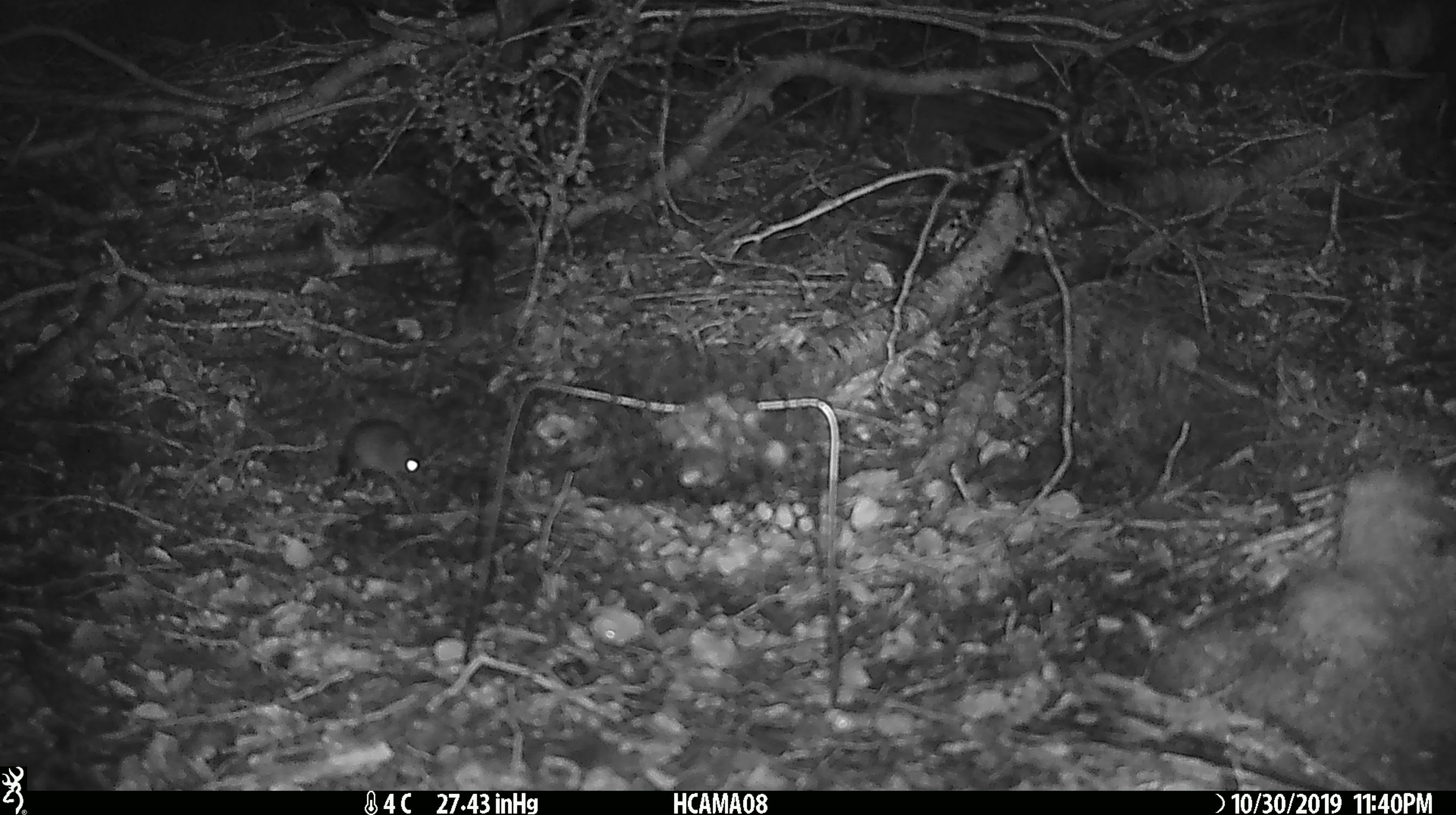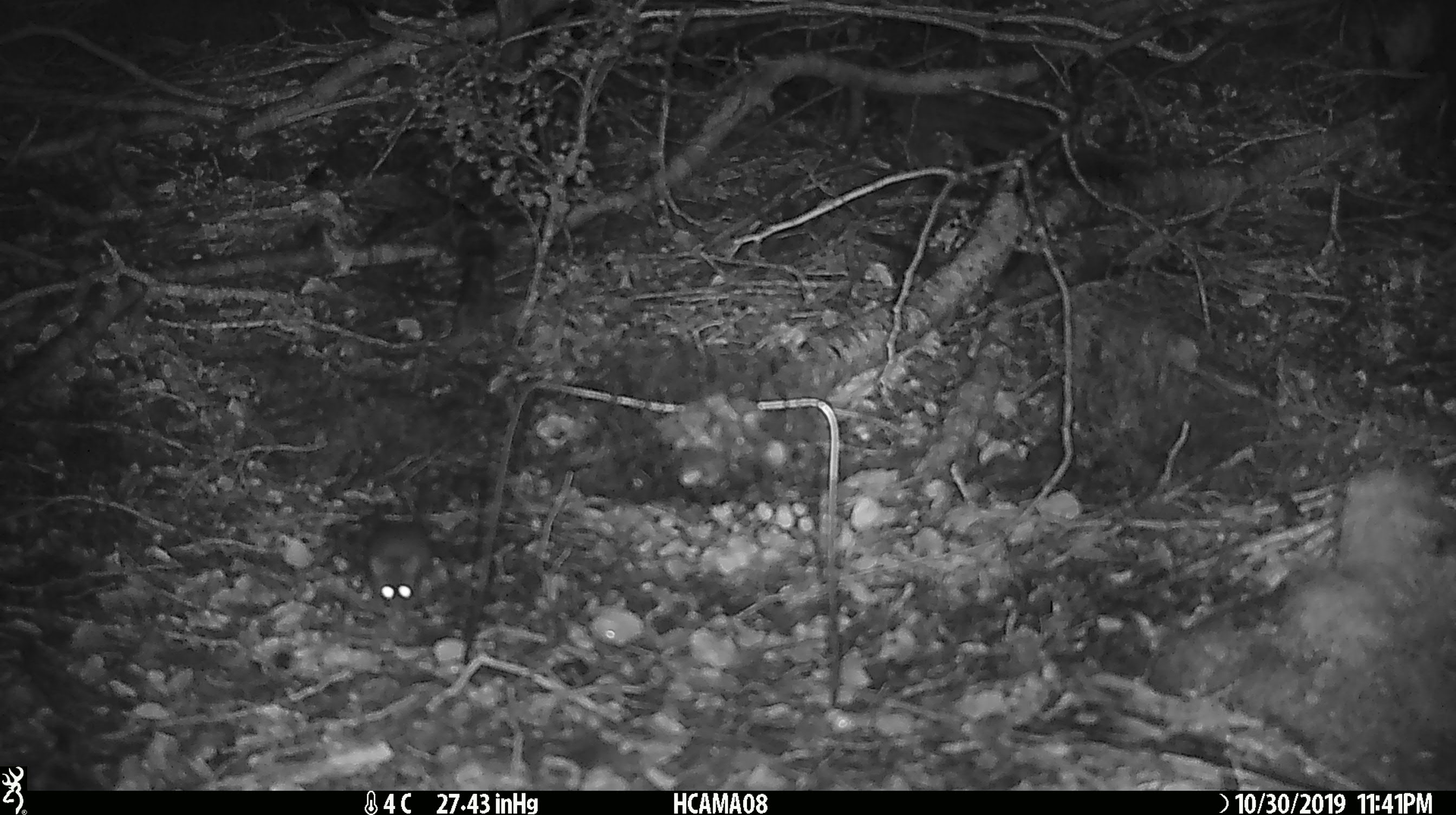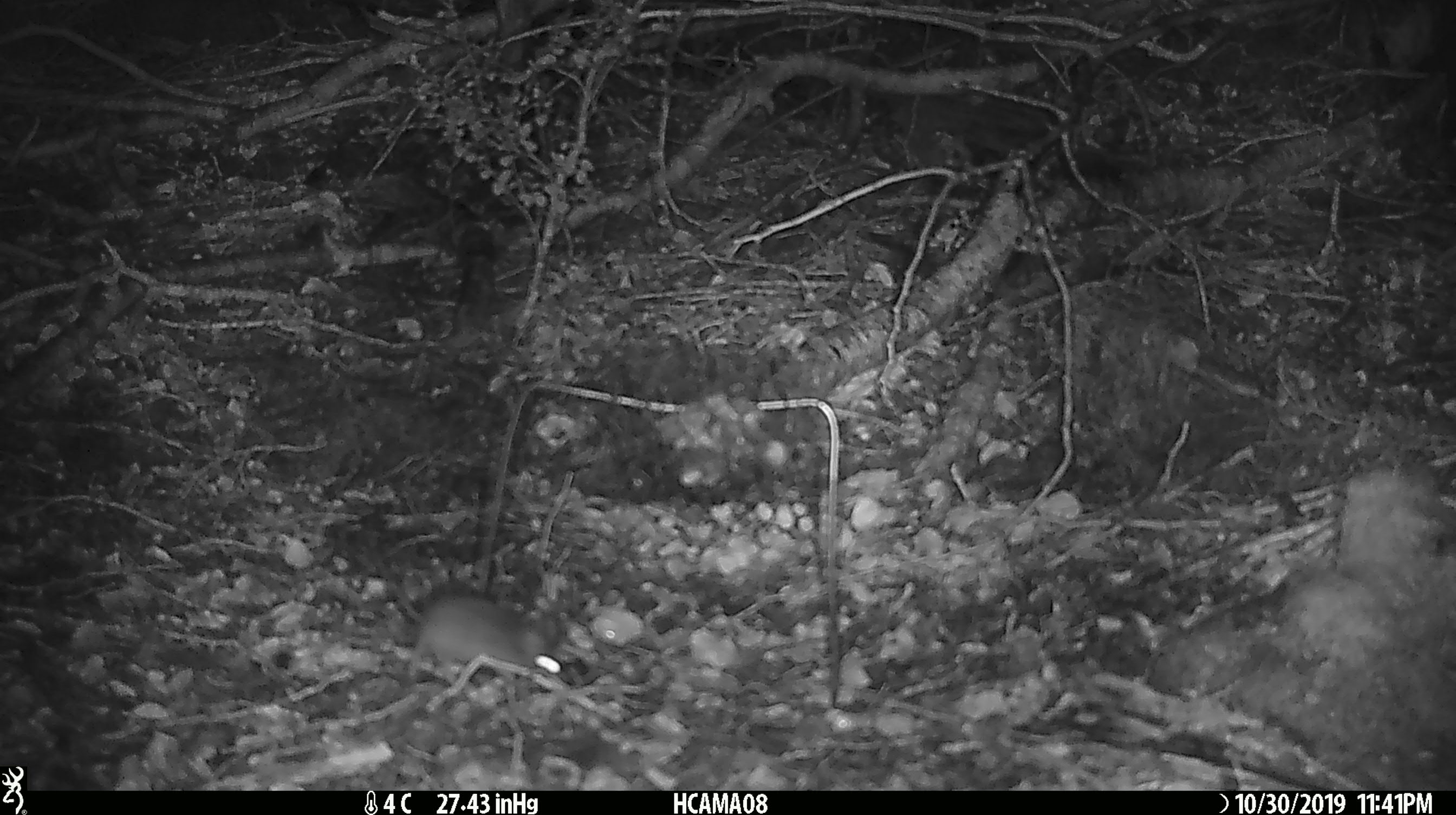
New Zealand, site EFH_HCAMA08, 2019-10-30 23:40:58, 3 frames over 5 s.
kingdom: Animalia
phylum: Chordata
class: Mammalia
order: Rodentia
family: Muridae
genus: Mus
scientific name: Mus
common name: mouse